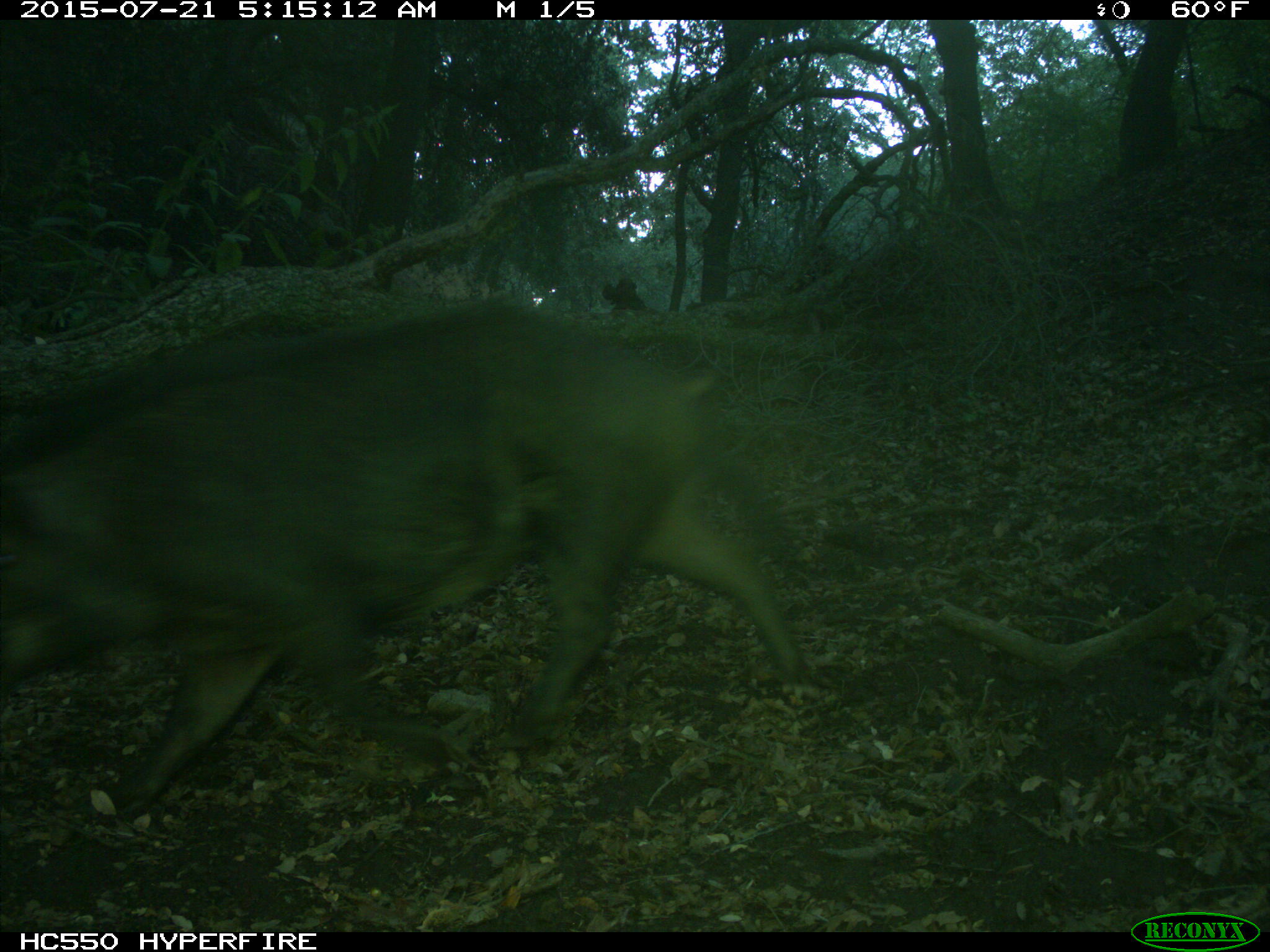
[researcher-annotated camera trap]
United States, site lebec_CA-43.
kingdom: Animalia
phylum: Chordata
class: Mammalia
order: Artiodactyla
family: Suidae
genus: Sus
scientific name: Sus scrofa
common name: wild boar